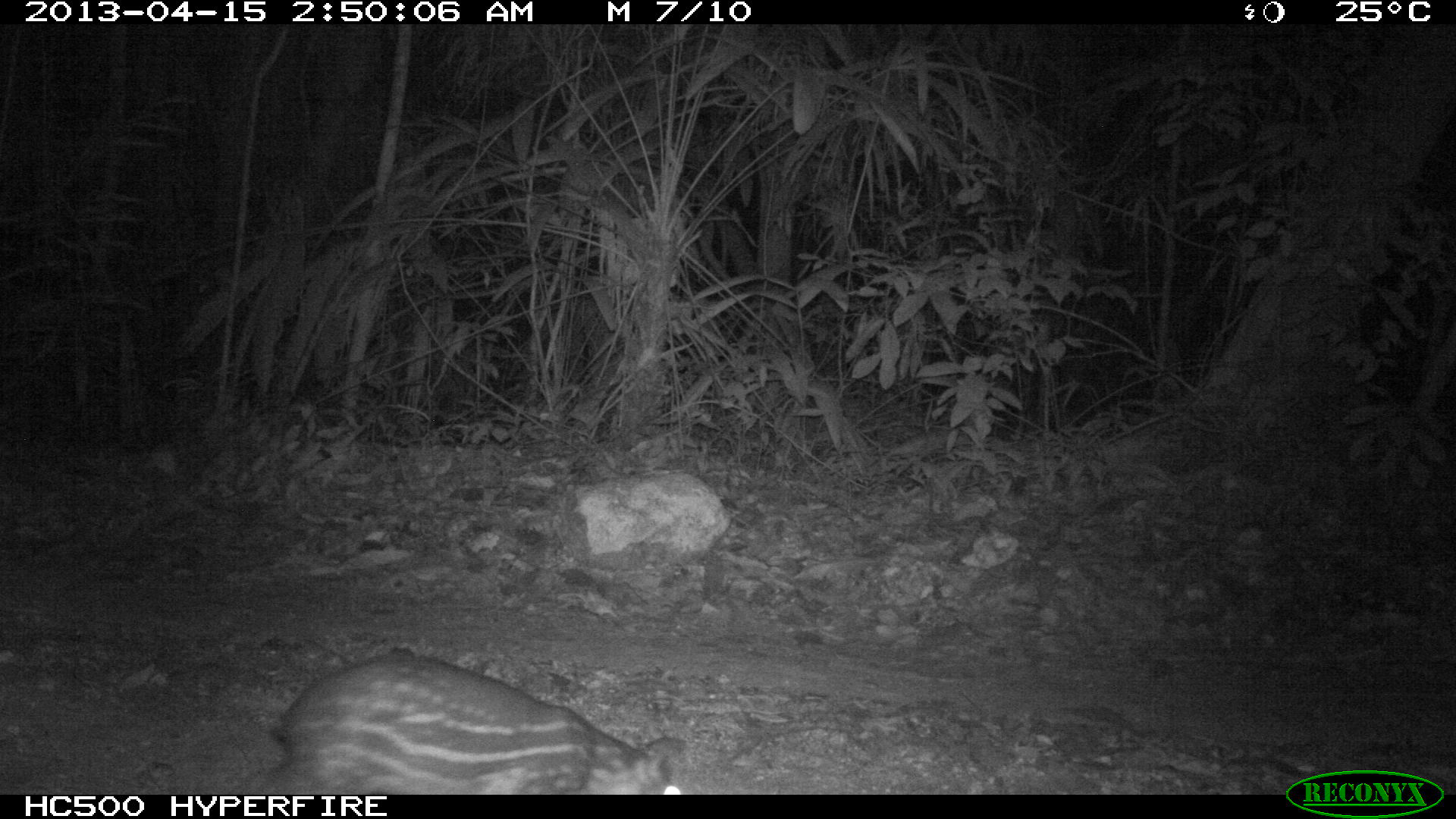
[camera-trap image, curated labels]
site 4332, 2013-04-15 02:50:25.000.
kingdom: Animalia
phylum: Chordata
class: Mammalia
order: Rodentia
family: Cuniculidae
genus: Cuniculus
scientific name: Cuniculus paca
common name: lowland paca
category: agouti paca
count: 1